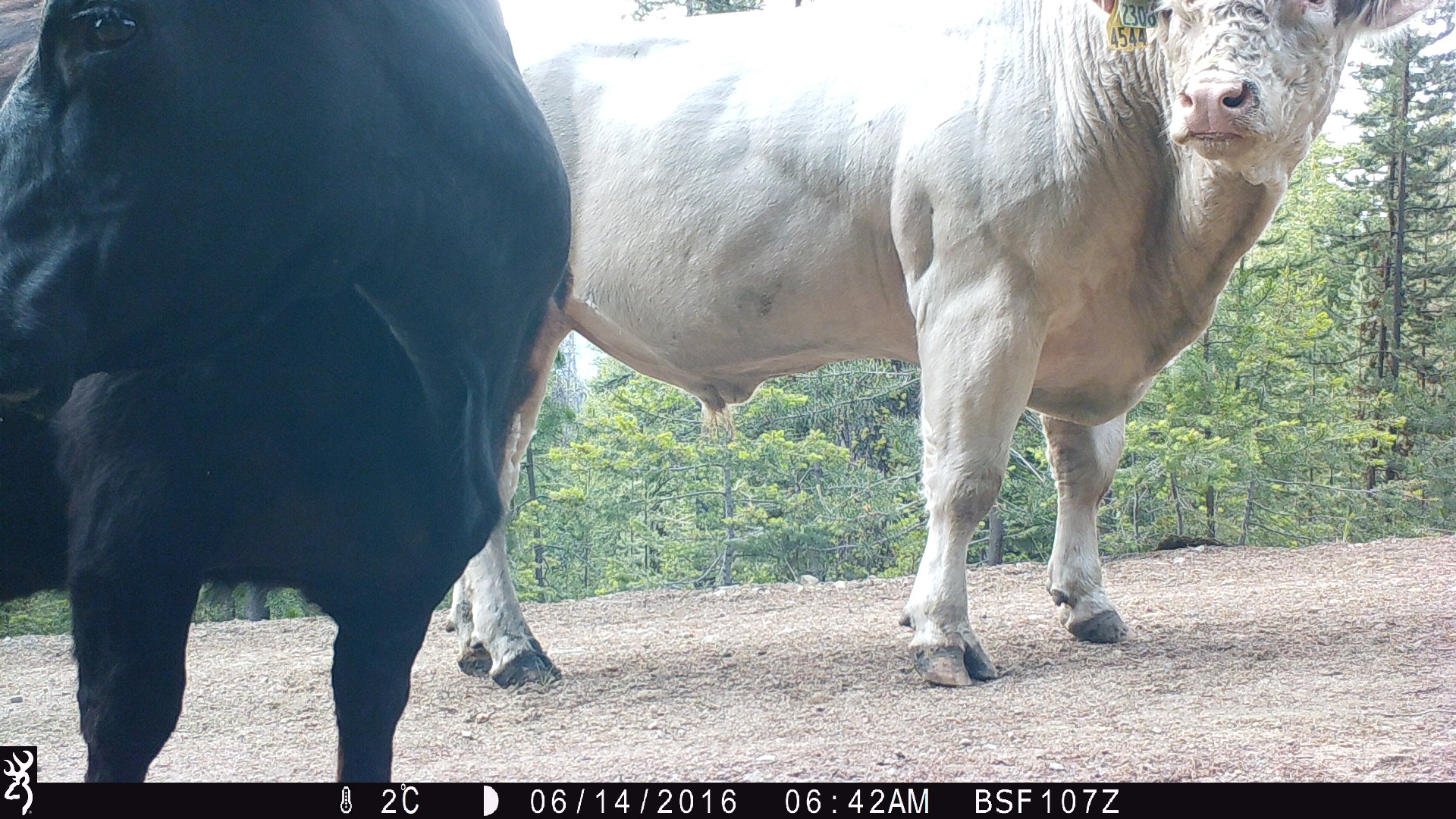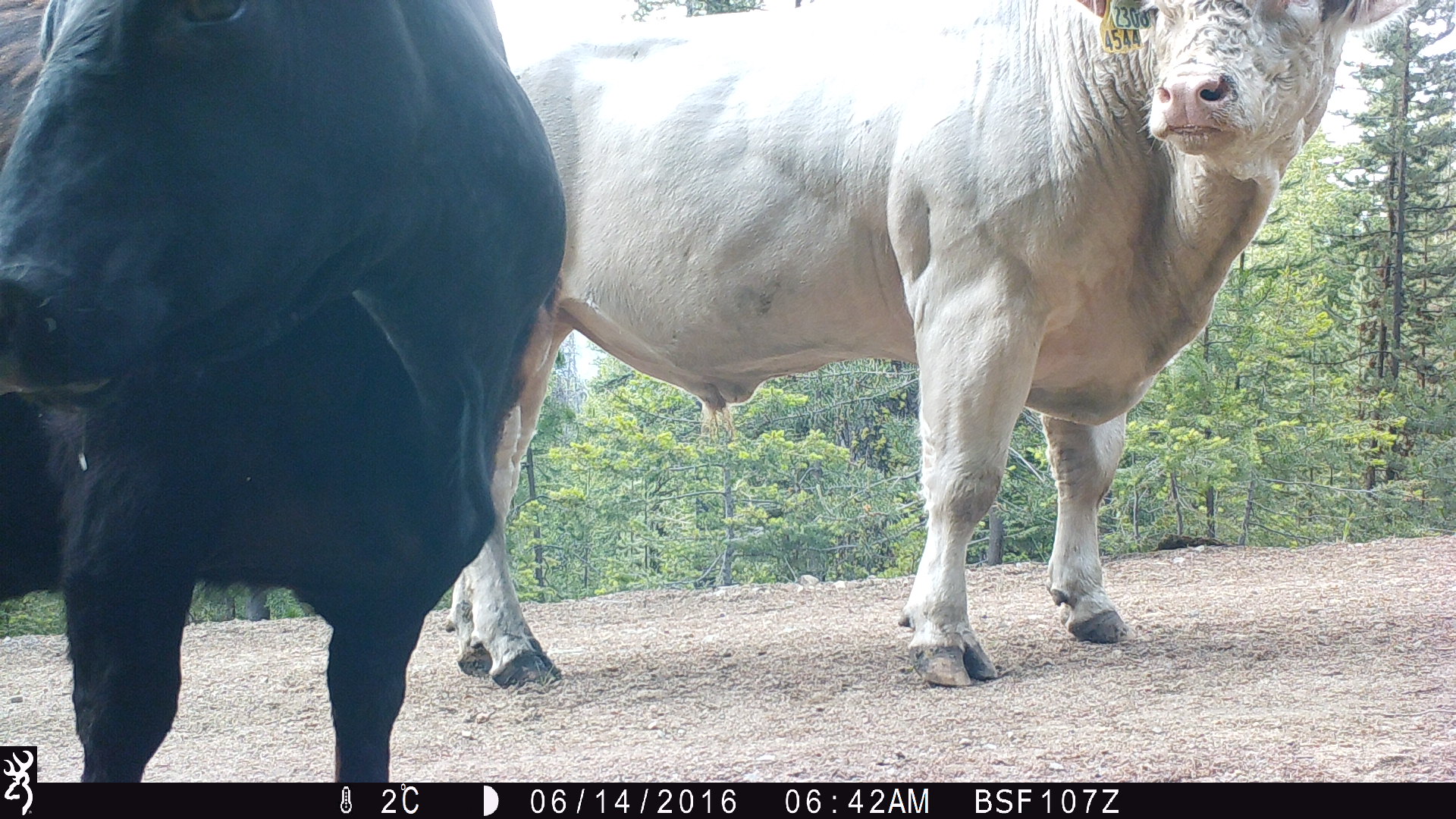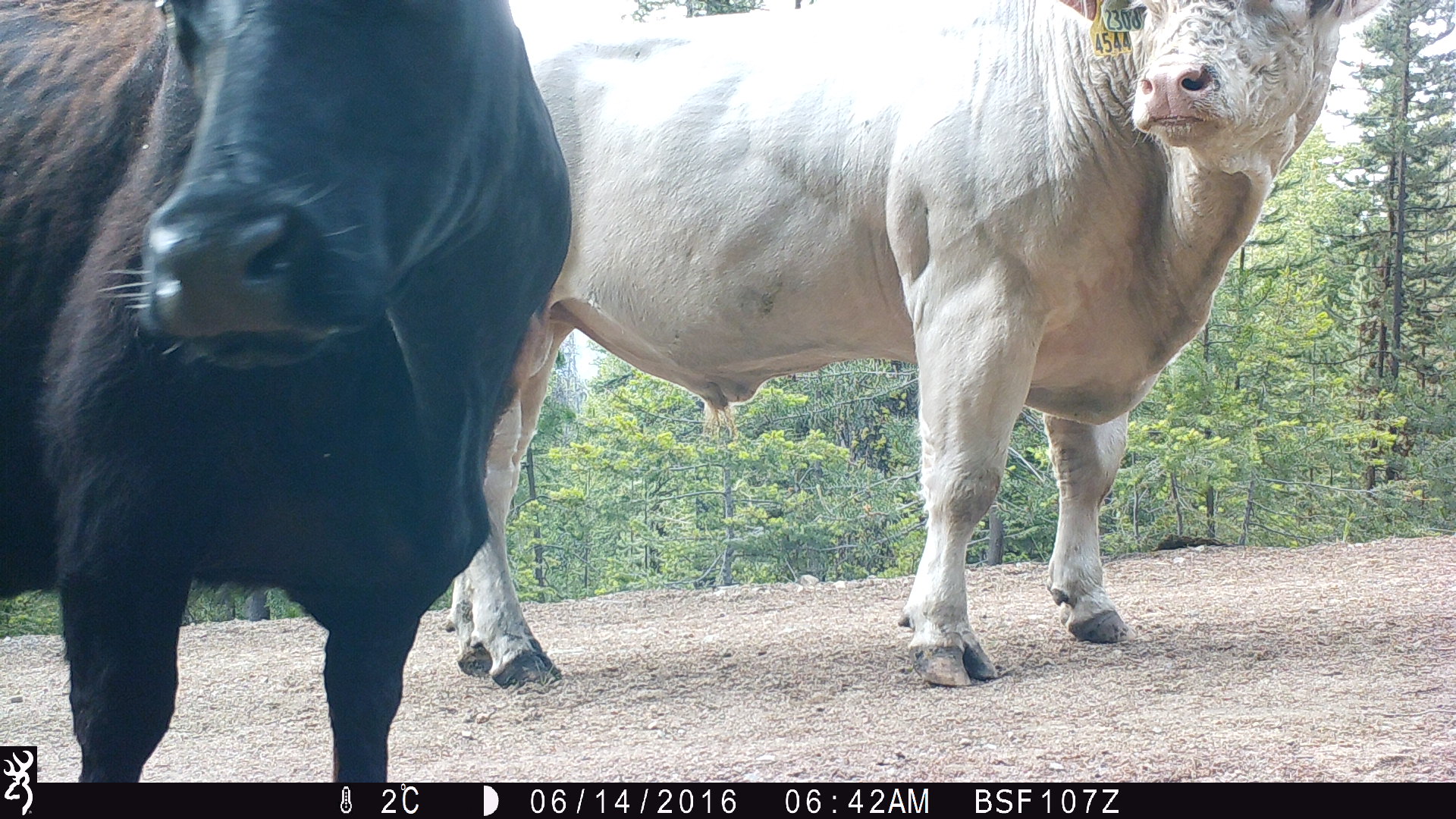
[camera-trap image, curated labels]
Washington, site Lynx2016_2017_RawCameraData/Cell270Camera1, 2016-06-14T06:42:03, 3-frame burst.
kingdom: Animalia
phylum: Chordata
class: Mammalia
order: Artiodactyla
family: Bovidae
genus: Bos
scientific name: Bos taurus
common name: domestic cattle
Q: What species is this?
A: Domestic cattle (Bos taurus).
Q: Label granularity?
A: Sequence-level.